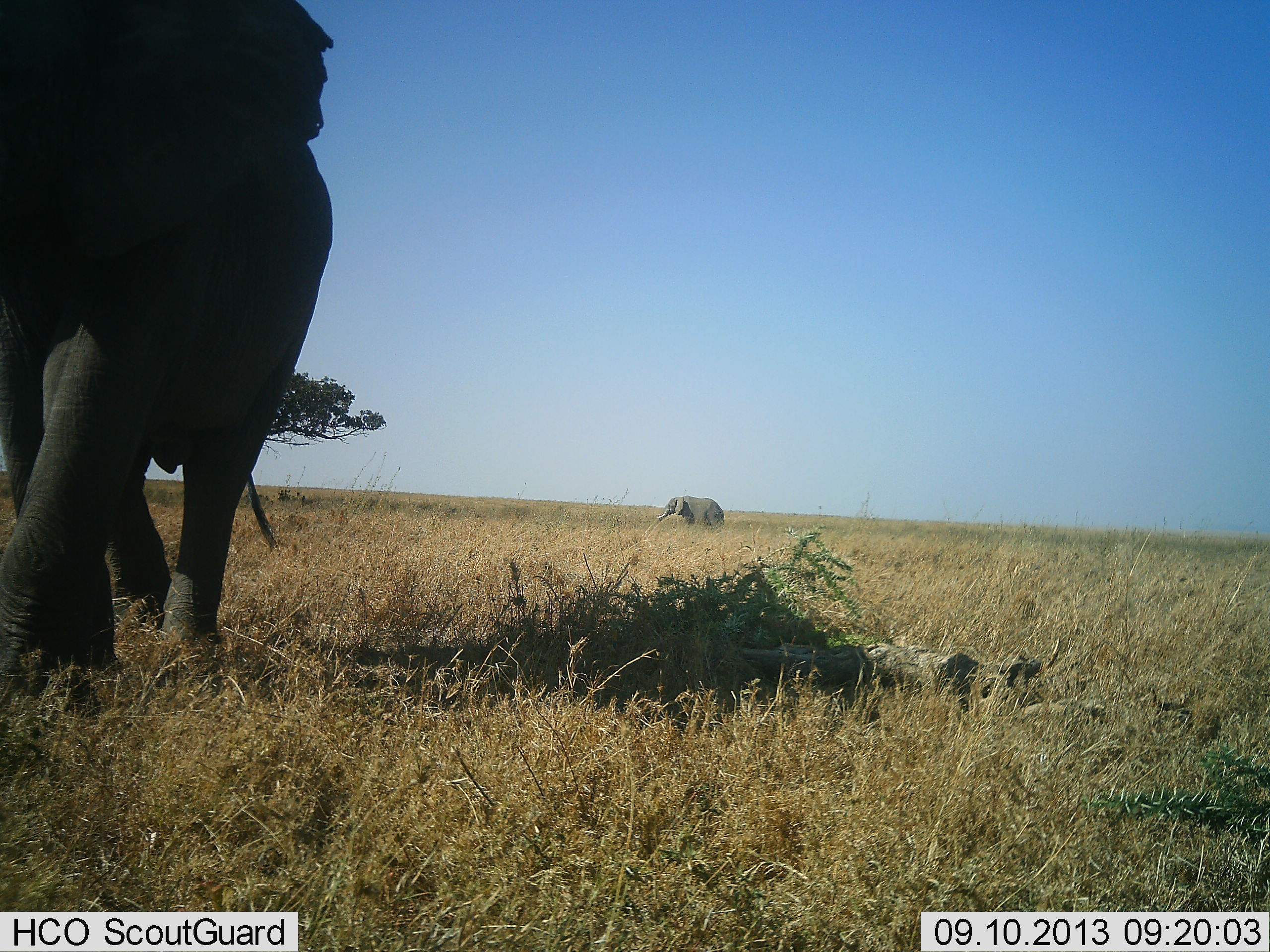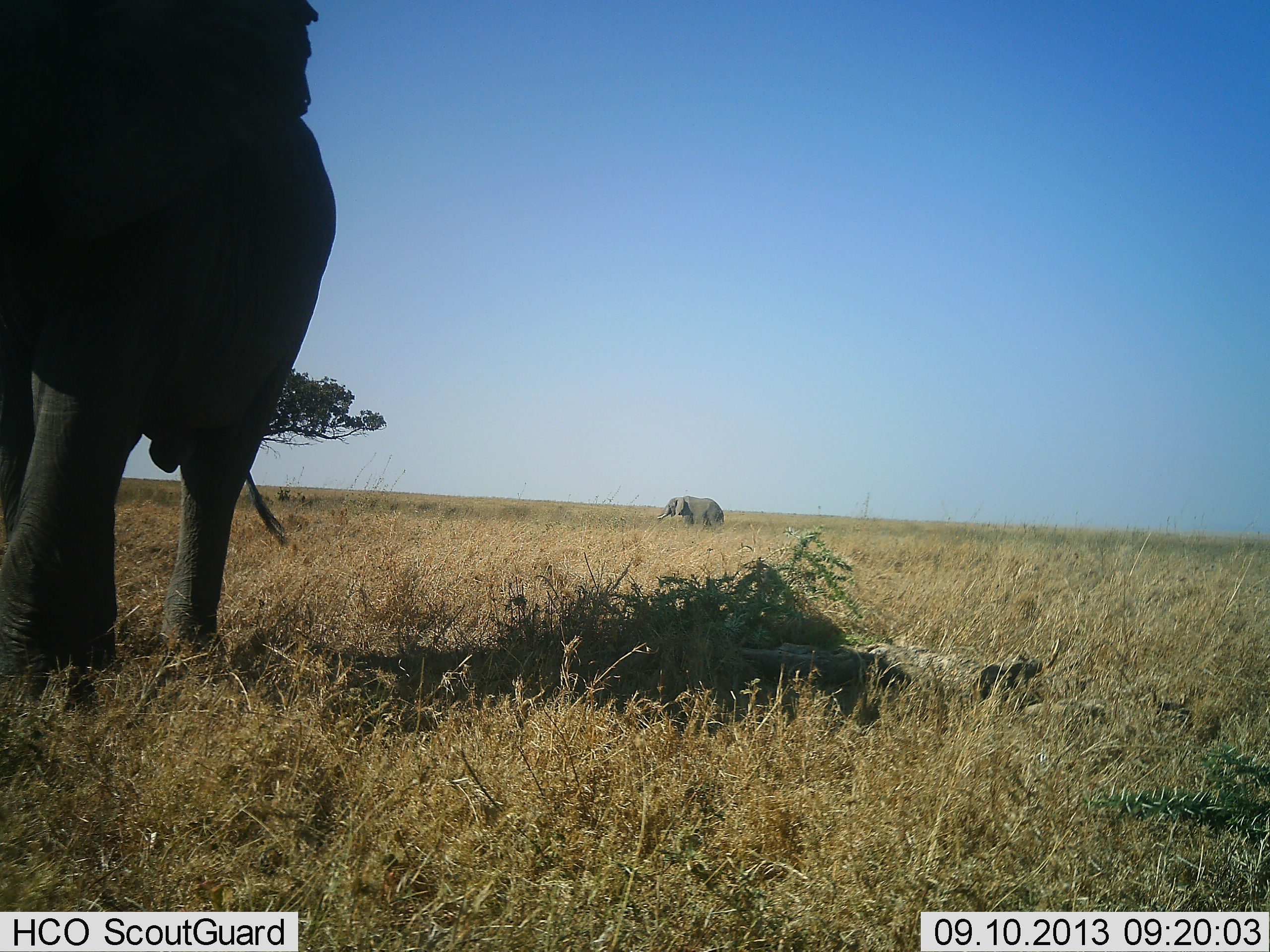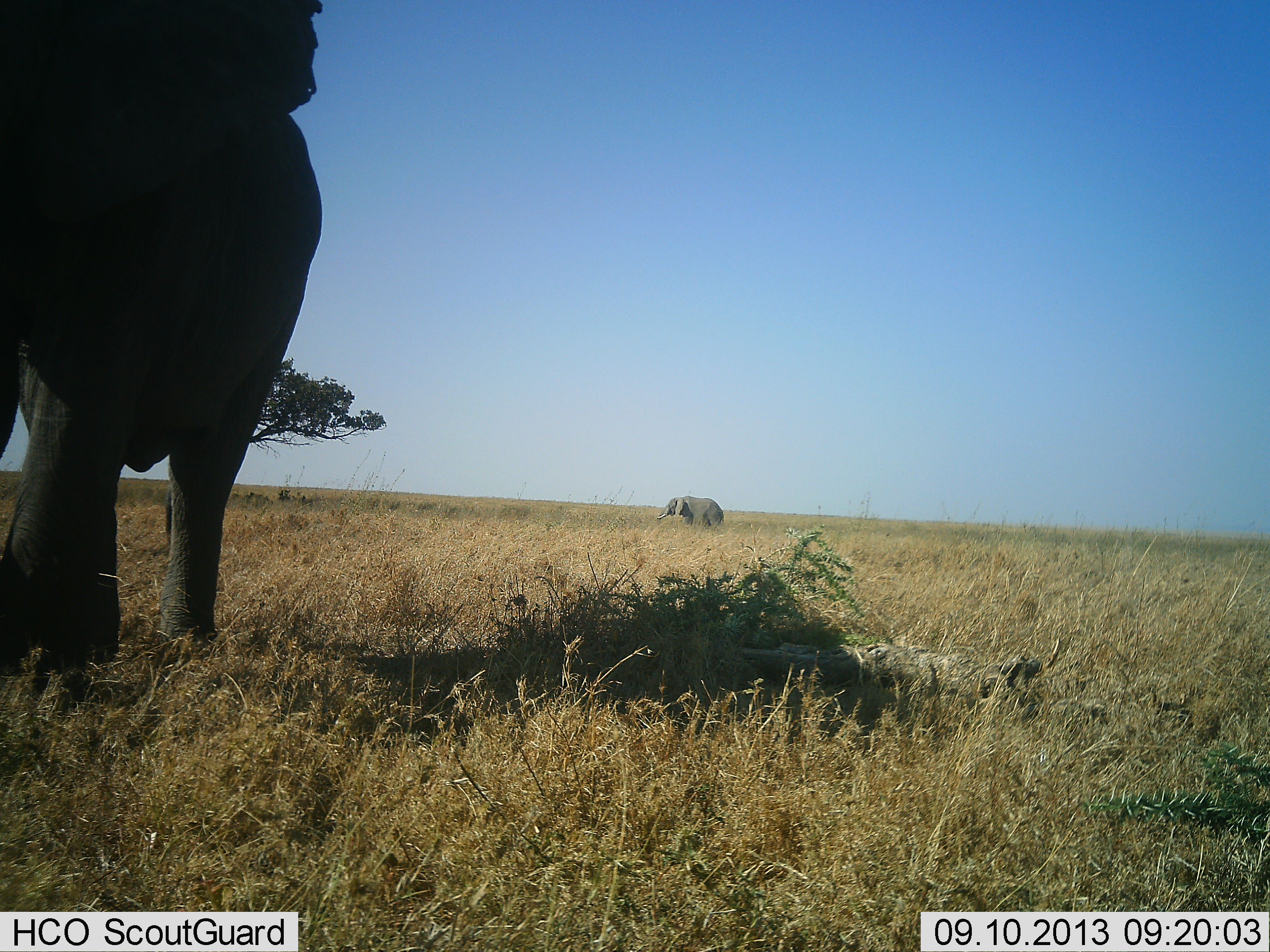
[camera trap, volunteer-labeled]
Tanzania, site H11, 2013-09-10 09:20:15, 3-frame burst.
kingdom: Animalia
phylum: Chordata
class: Mammalia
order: Proboscidea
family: Elephantidae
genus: Loxodonta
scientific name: Loxodonta africana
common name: african bush elephant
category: elephant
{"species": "elephant (african bush elephant) (Loxodonta africana)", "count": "2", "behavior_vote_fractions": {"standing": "71%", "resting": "0%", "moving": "84%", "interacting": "0%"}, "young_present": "0%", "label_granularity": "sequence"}